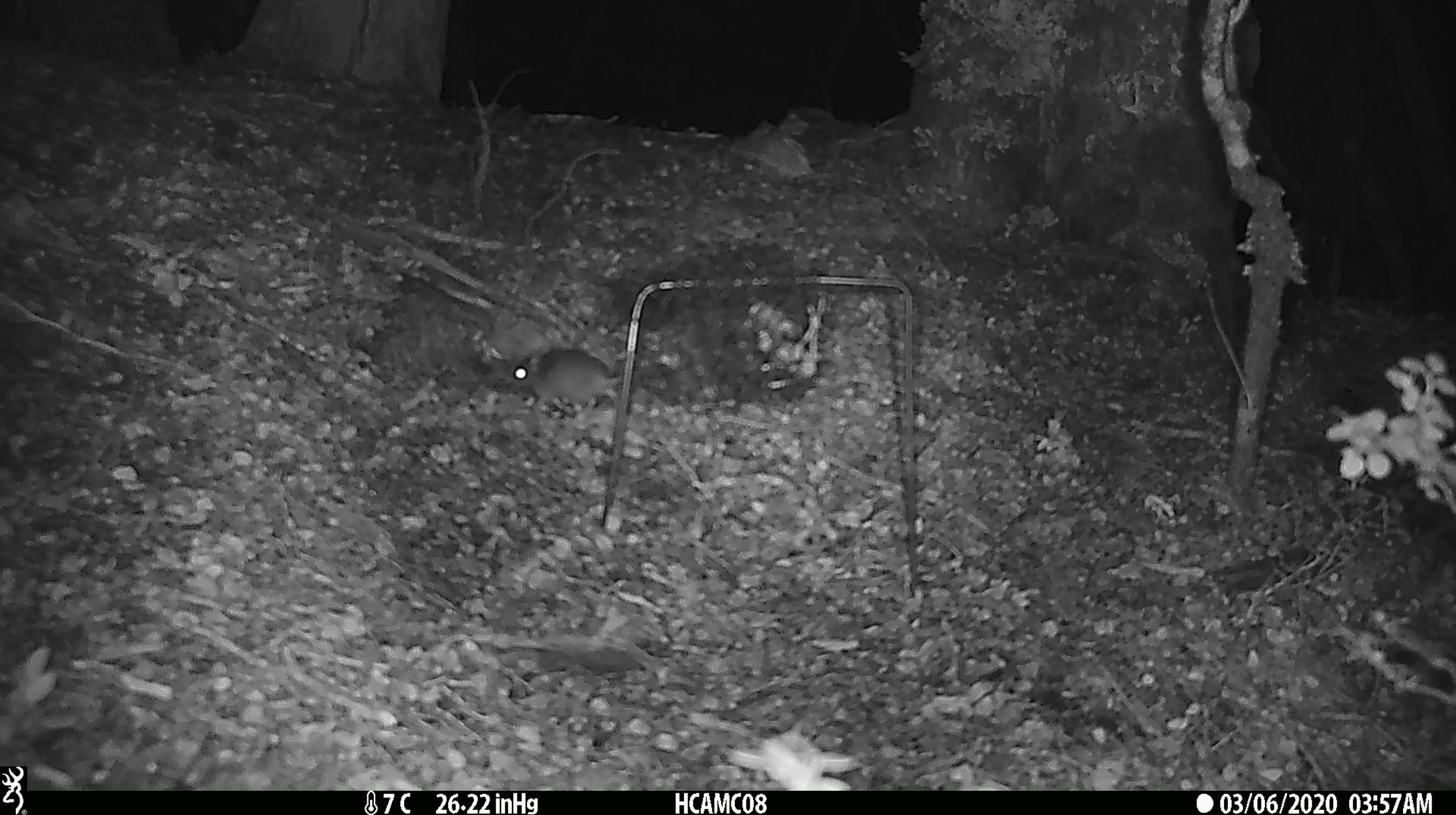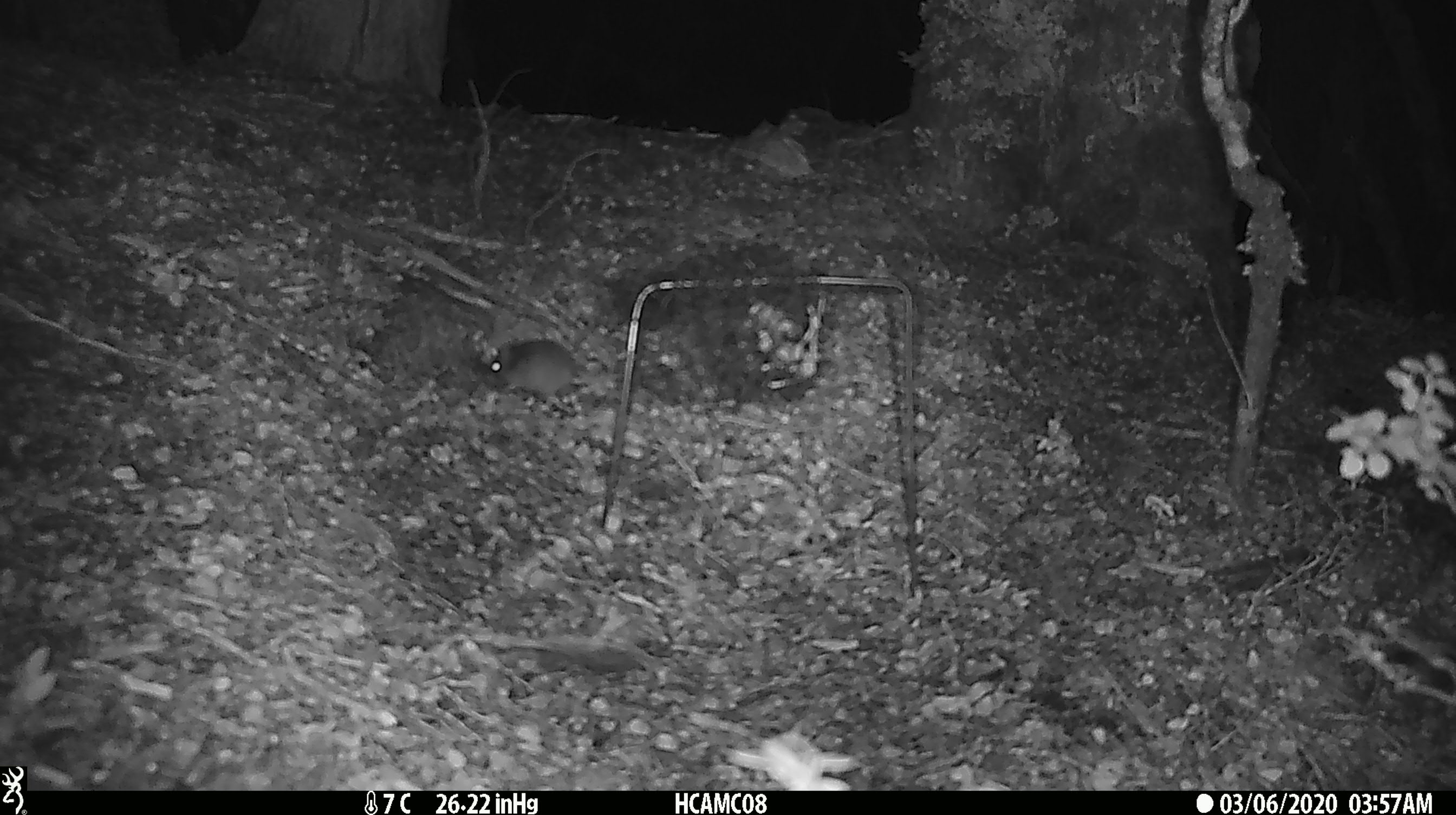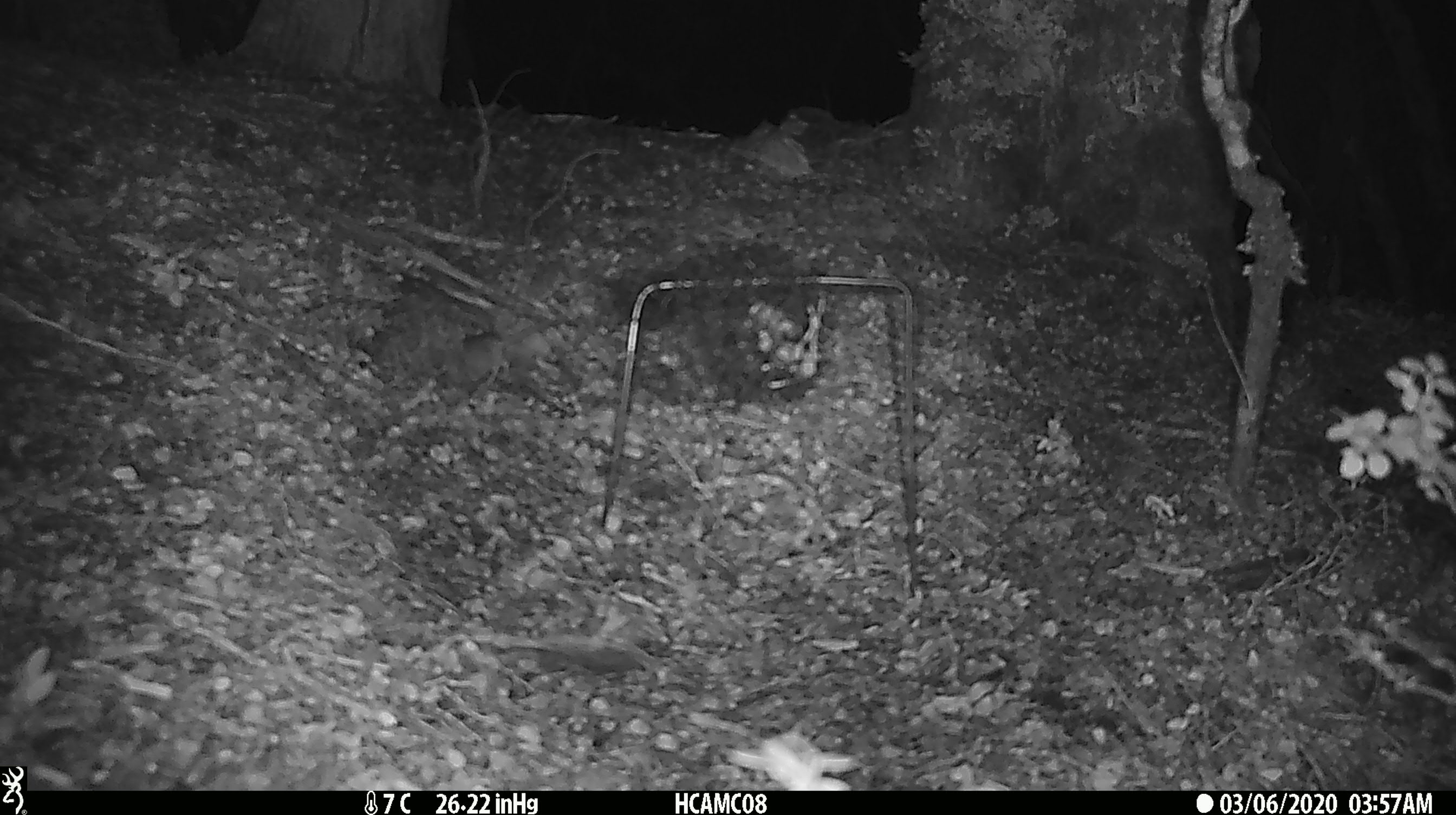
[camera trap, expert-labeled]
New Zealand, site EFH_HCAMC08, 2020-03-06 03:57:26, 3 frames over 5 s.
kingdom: Animalia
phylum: Chordata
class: Mammalia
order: Rodentia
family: Muridae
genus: Mus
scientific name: Mus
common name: mouse